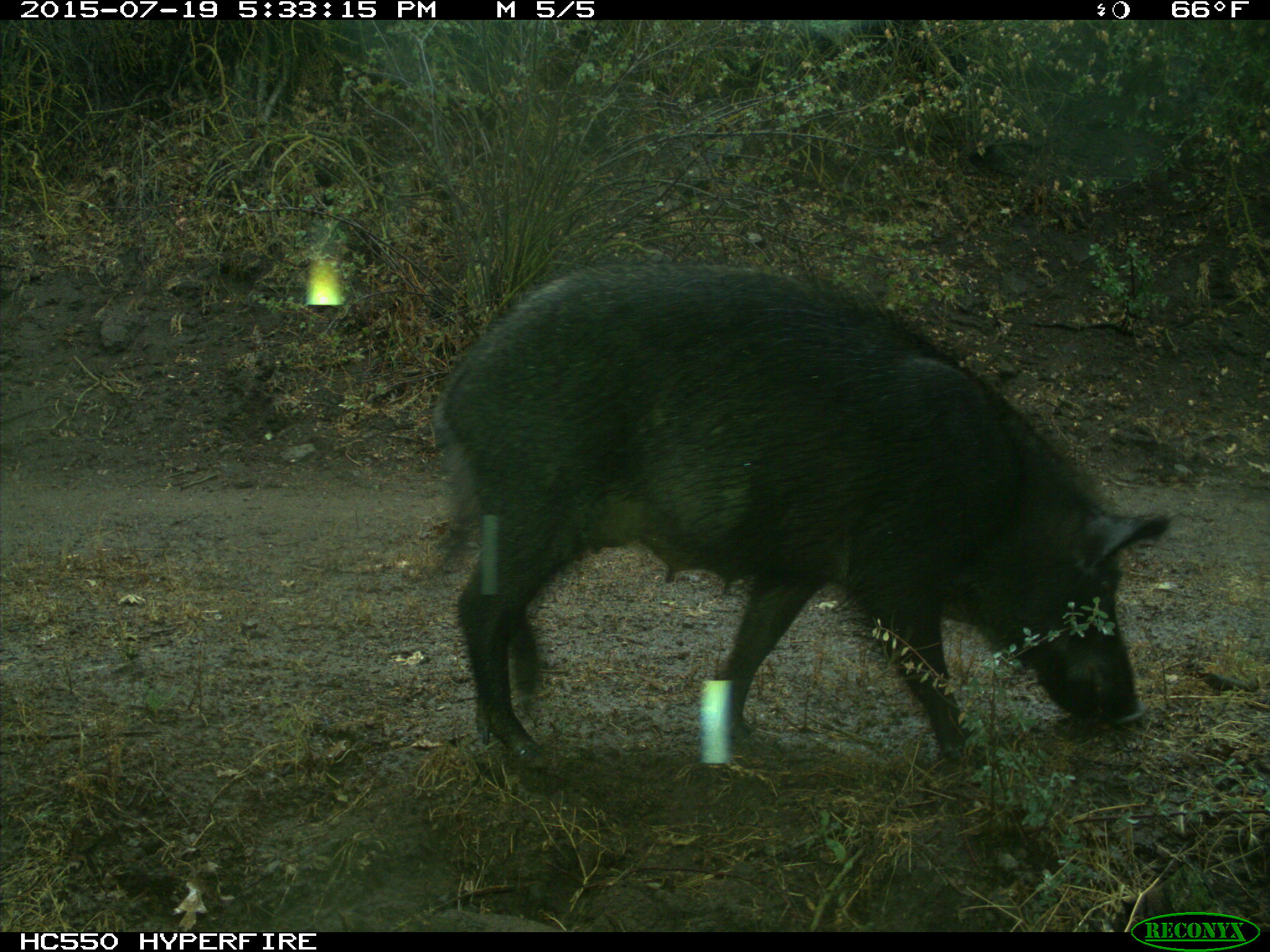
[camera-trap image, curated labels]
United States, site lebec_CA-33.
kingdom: Animalia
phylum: Chordata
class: Mammalia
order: Artiodactyla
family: Suidae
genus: Sus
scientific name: Sus scrofa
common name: wild boar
Sus scrofa (wild boar).